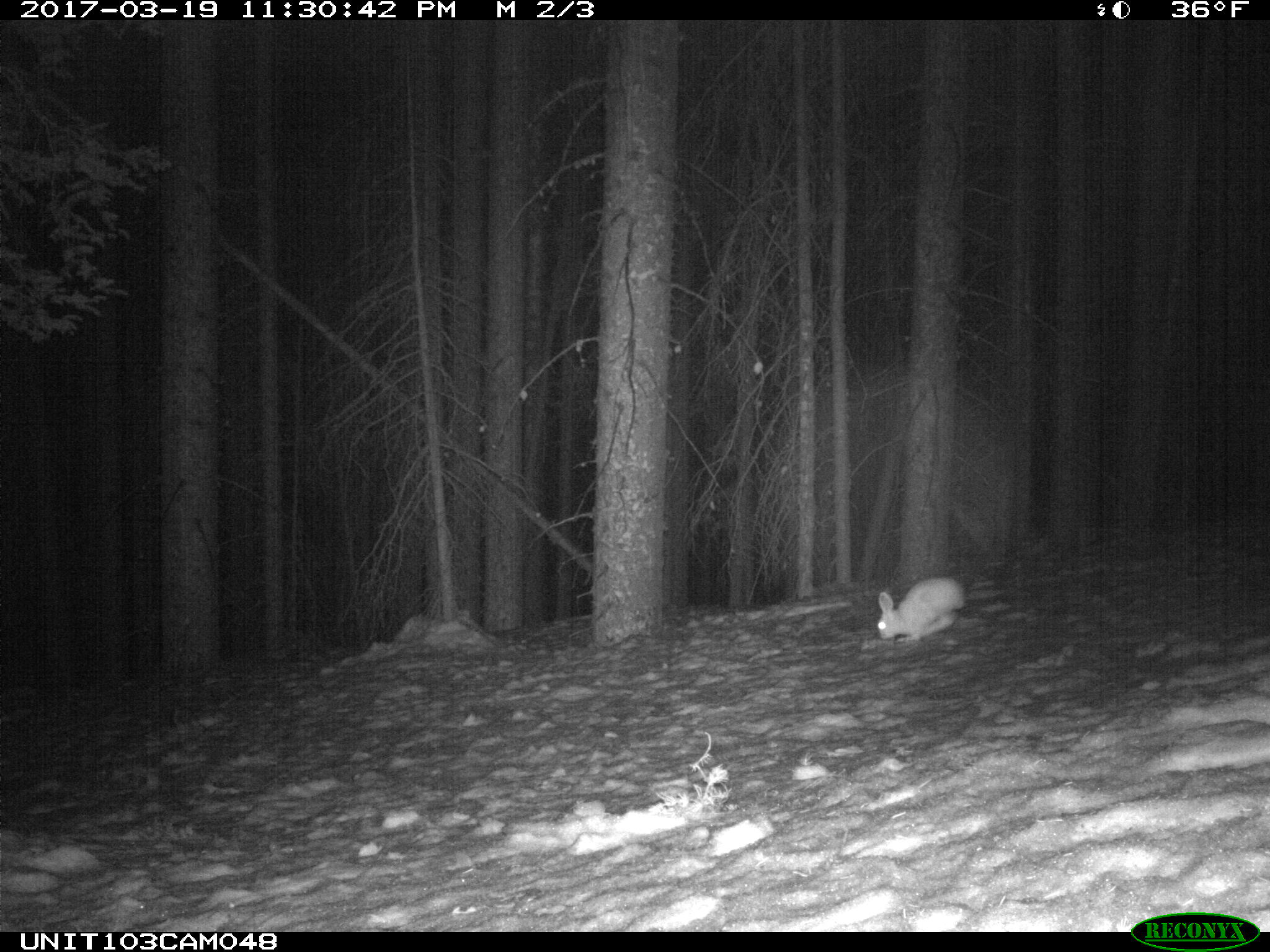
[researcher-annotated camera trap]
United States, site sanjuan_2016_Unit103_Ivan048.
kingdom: Animalia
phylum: Chordata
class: Mammalia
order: Lagomorpha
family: Leporidae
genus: Lepus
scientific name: Lepus americanus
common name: snowshoe hare